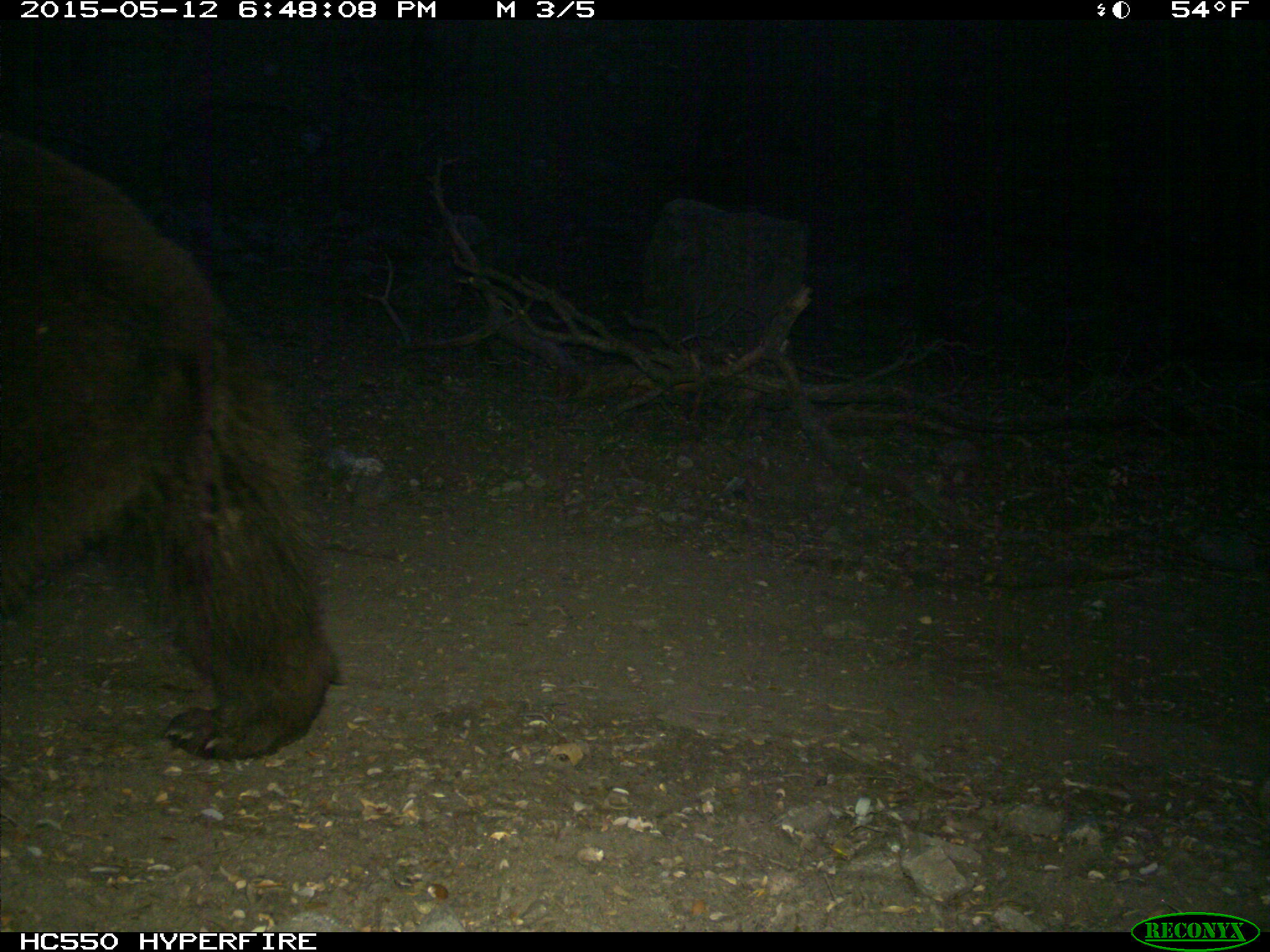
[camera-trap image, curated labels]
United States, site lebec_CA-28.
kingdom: Animalia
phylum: Chordata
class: Mammalia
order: Carnivora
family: Ursidae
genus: Ursus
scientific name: Ursus americanus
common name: american black bear